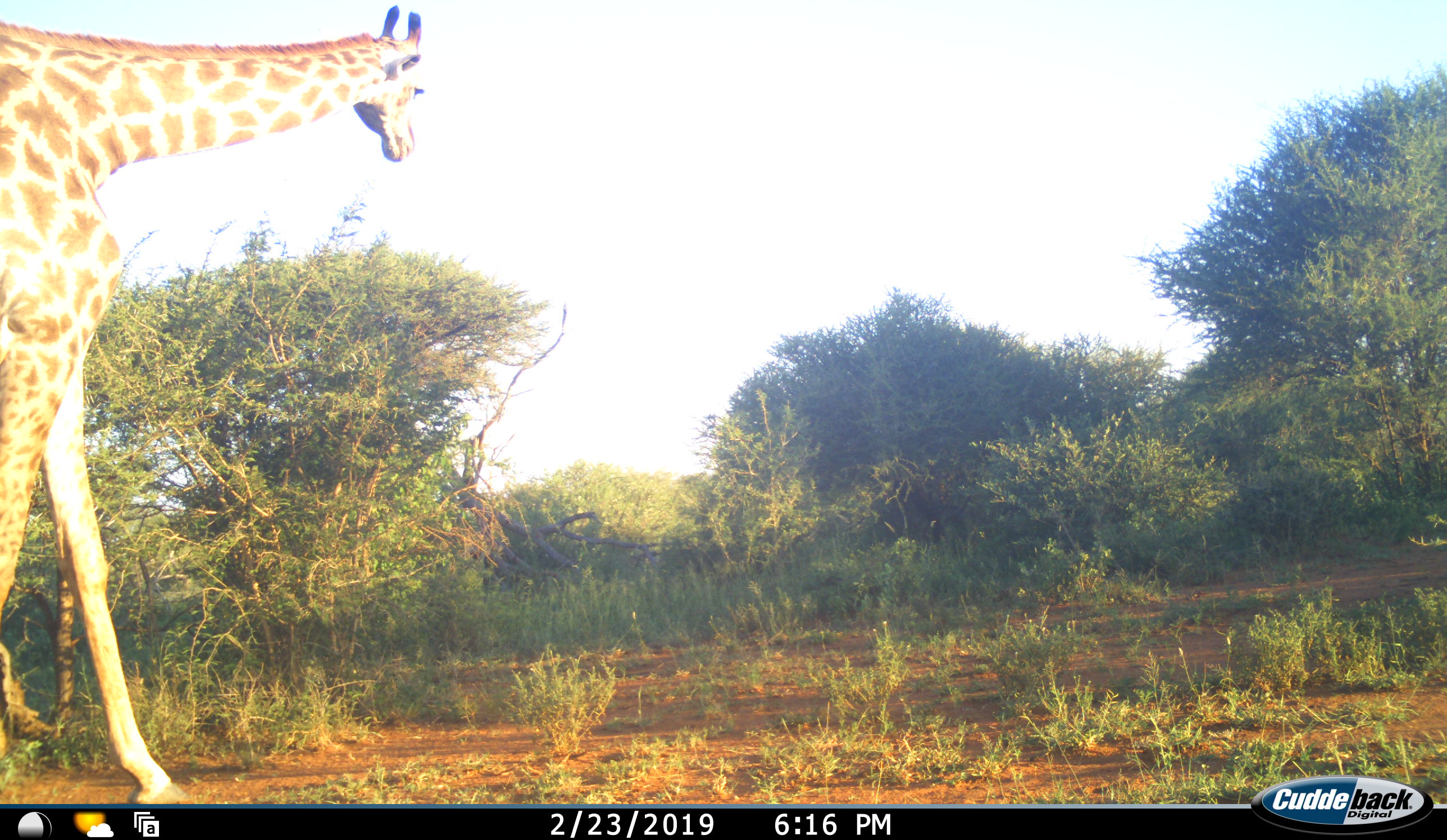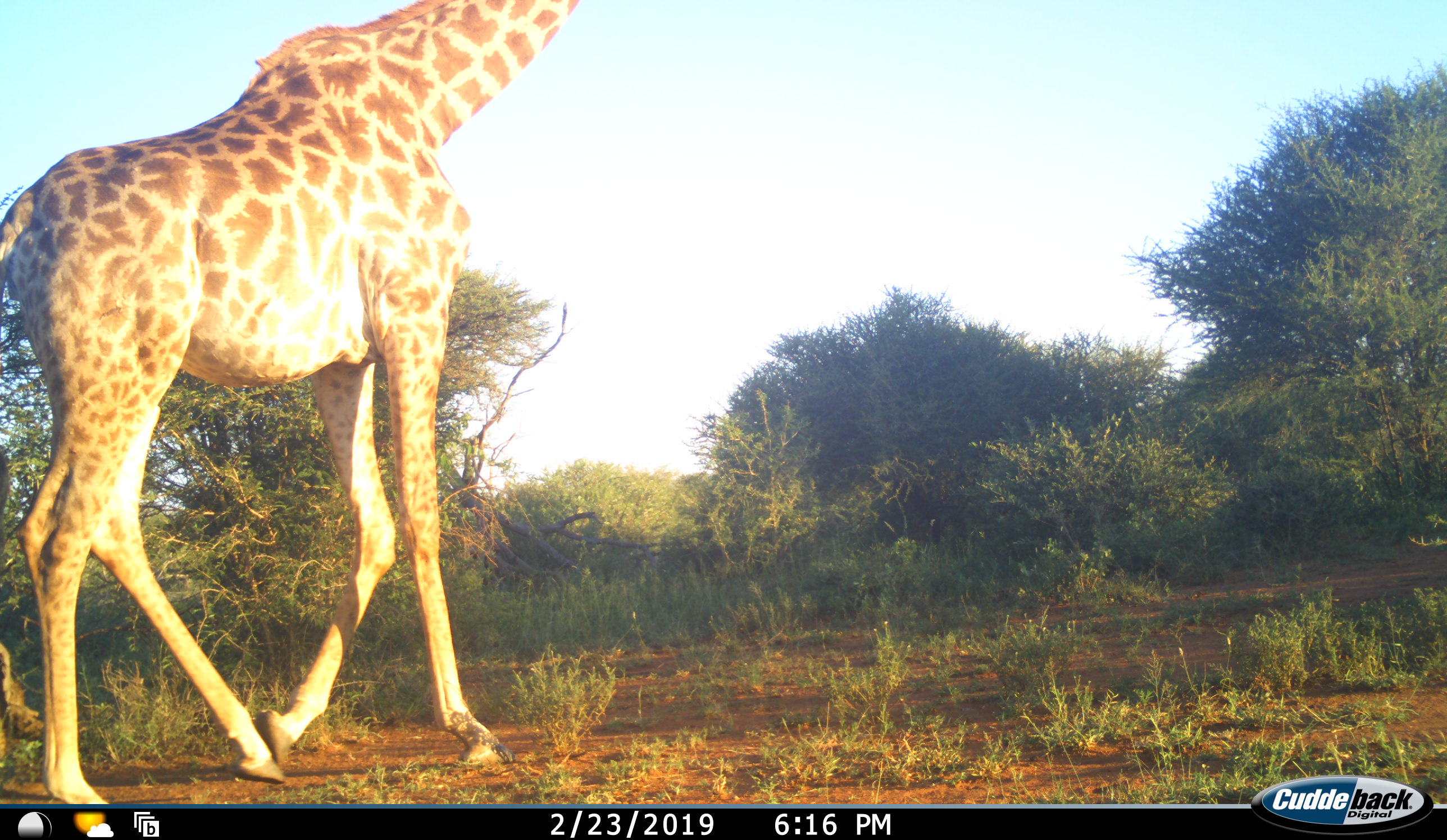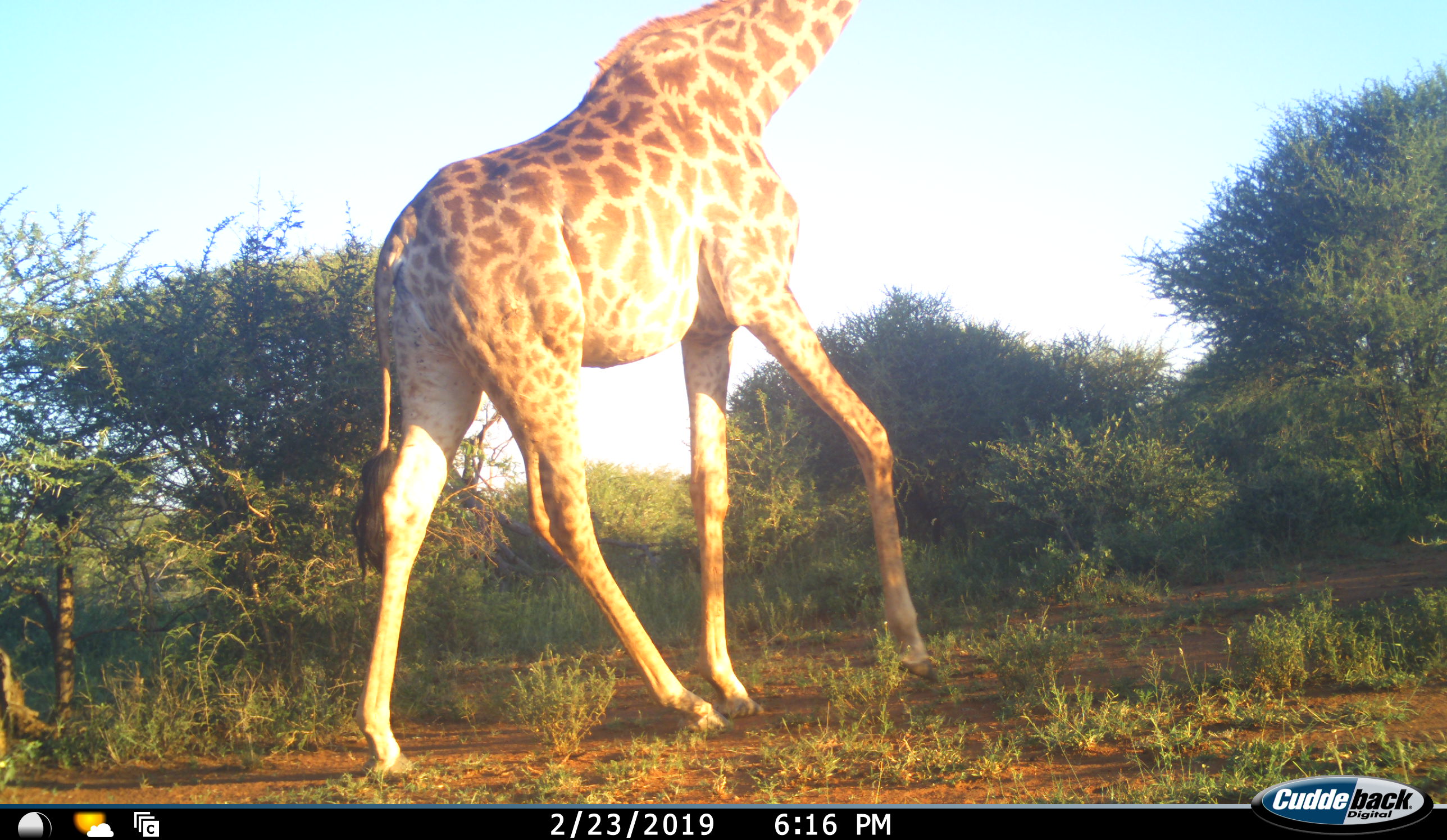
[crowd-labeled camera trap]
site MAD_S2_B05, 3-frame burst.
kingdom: Animalia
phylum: Chordata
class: Mammalia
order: Artiodactyla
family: Giraffidae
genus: Giraffa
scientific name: Giraffa camelopardalis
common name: giraffe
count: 1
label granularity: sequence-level